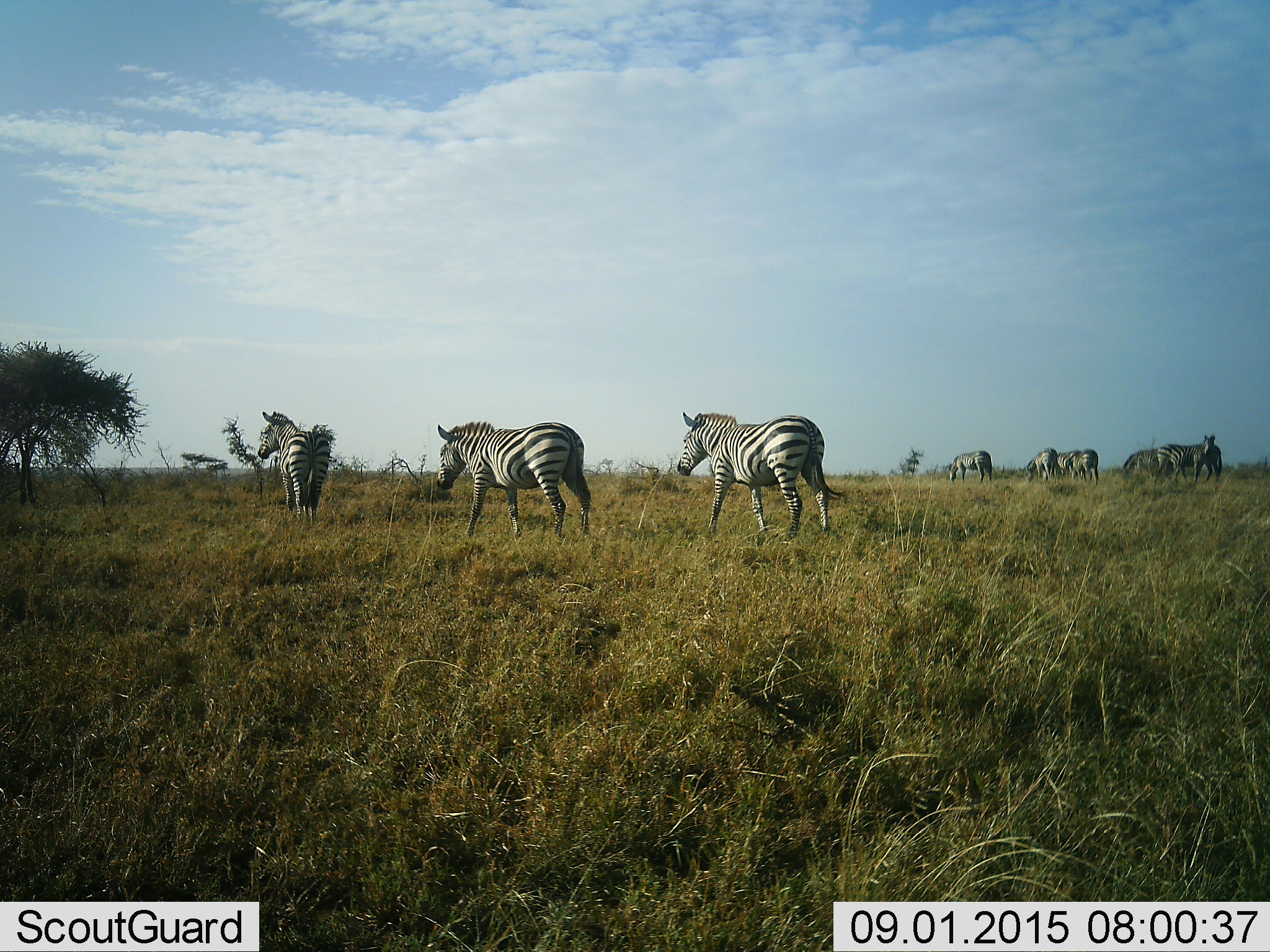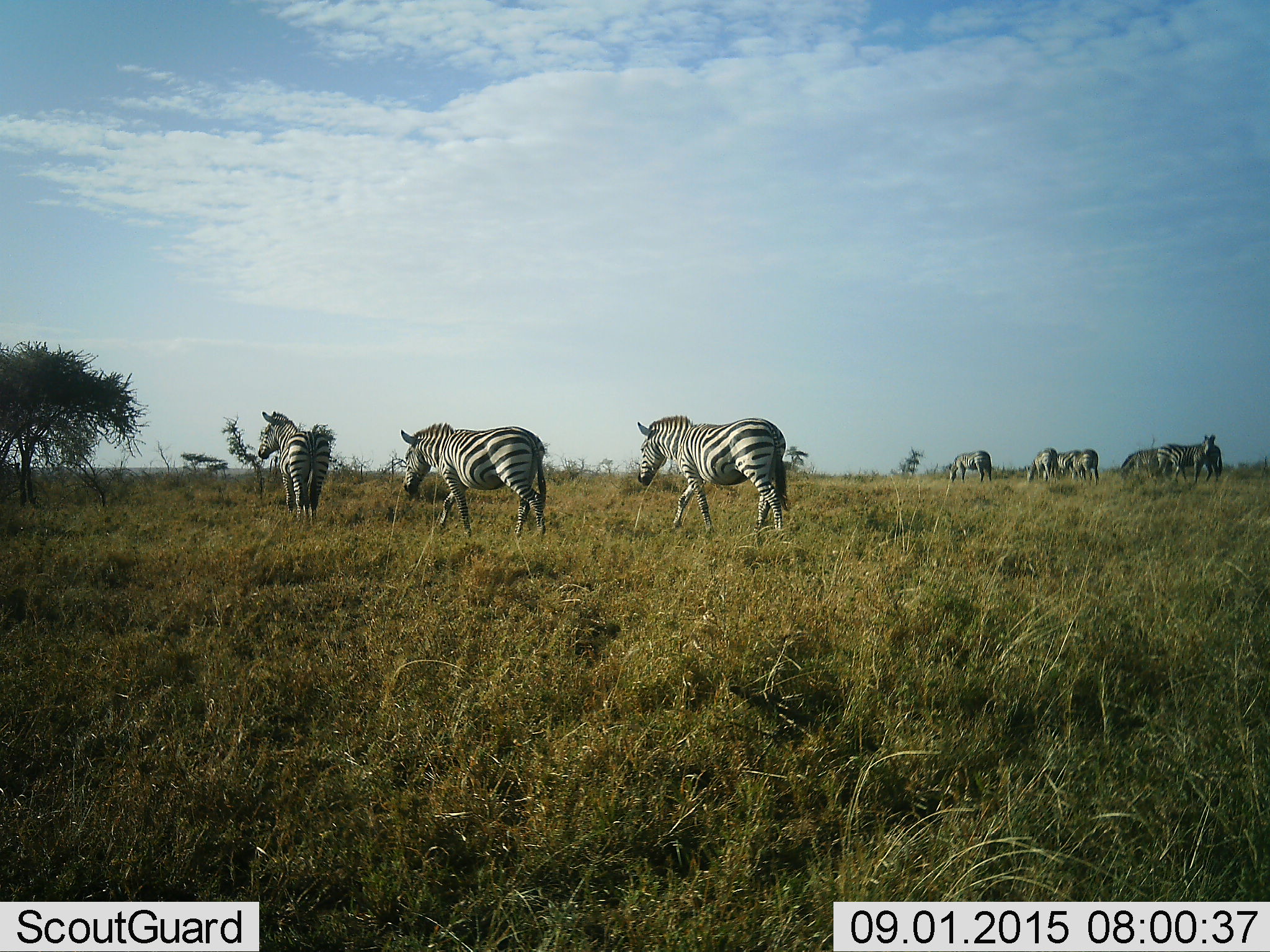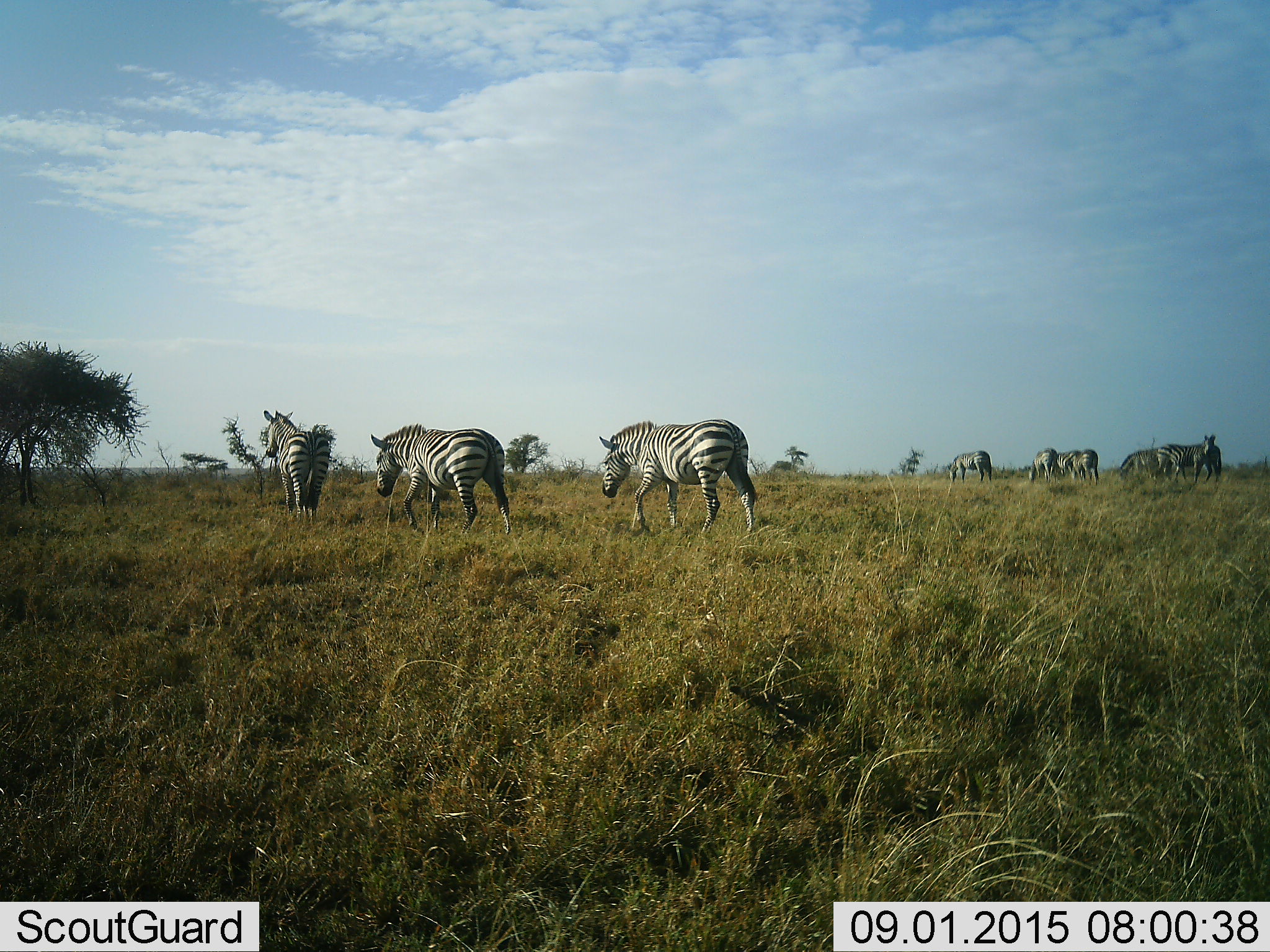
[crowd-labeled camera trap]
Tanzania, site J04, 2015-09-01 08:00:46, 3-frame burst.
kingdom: Animalia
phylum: Chordata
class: Mammalia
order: Perissodactyla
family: Equidae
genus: Equus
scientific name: Equus quagga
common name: plains zebra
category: zebra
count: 10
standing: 90%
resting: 0%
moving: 90%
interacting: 0%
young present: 0%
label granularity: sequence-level